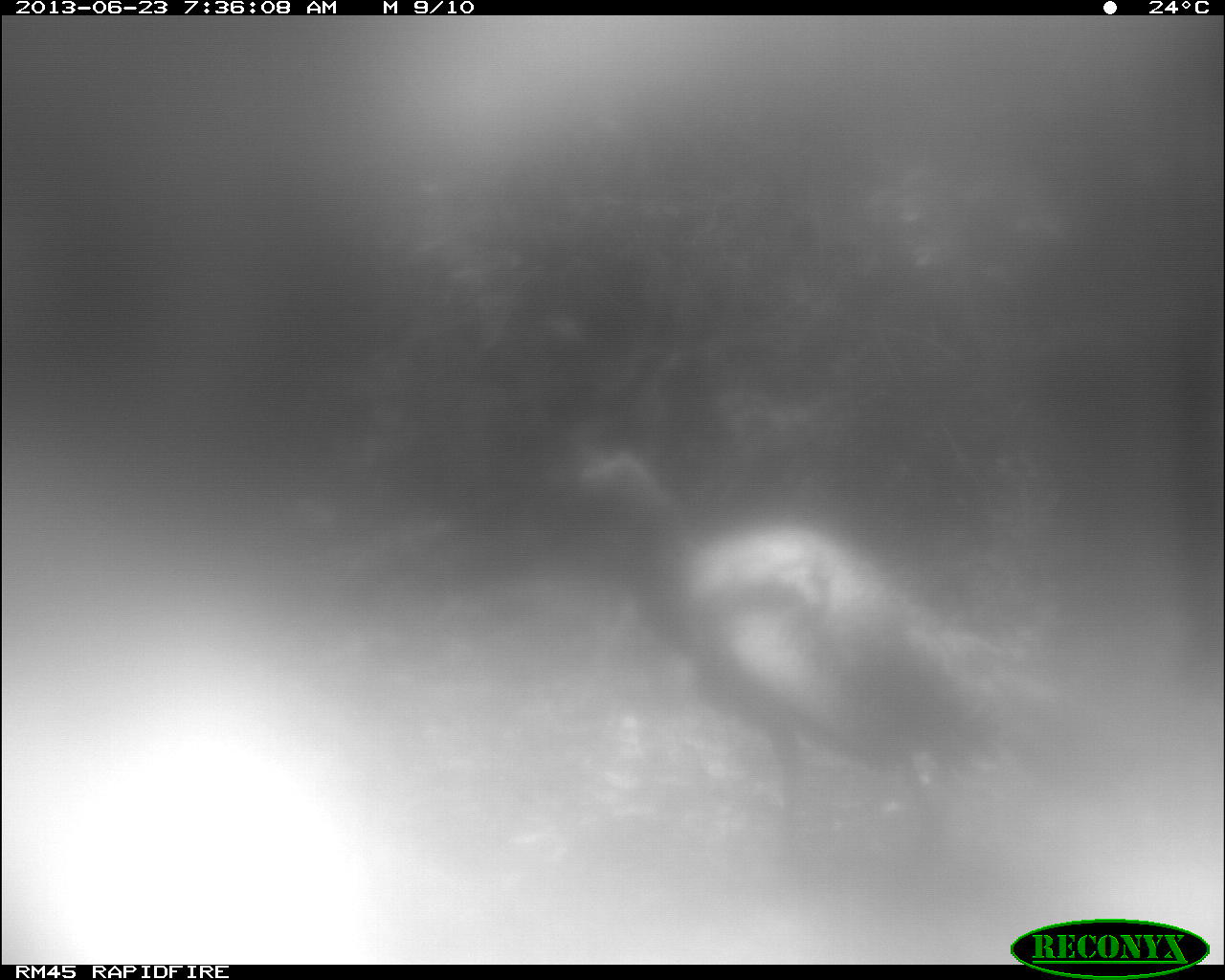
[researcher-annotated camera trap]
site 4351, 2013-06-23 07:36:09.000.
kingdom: Animalia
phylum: Chordata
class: Aves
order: Galliformes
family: Phasianidae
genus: Meleagris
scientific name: Meleagris ocellata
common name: ocellated turkey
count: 1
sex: male